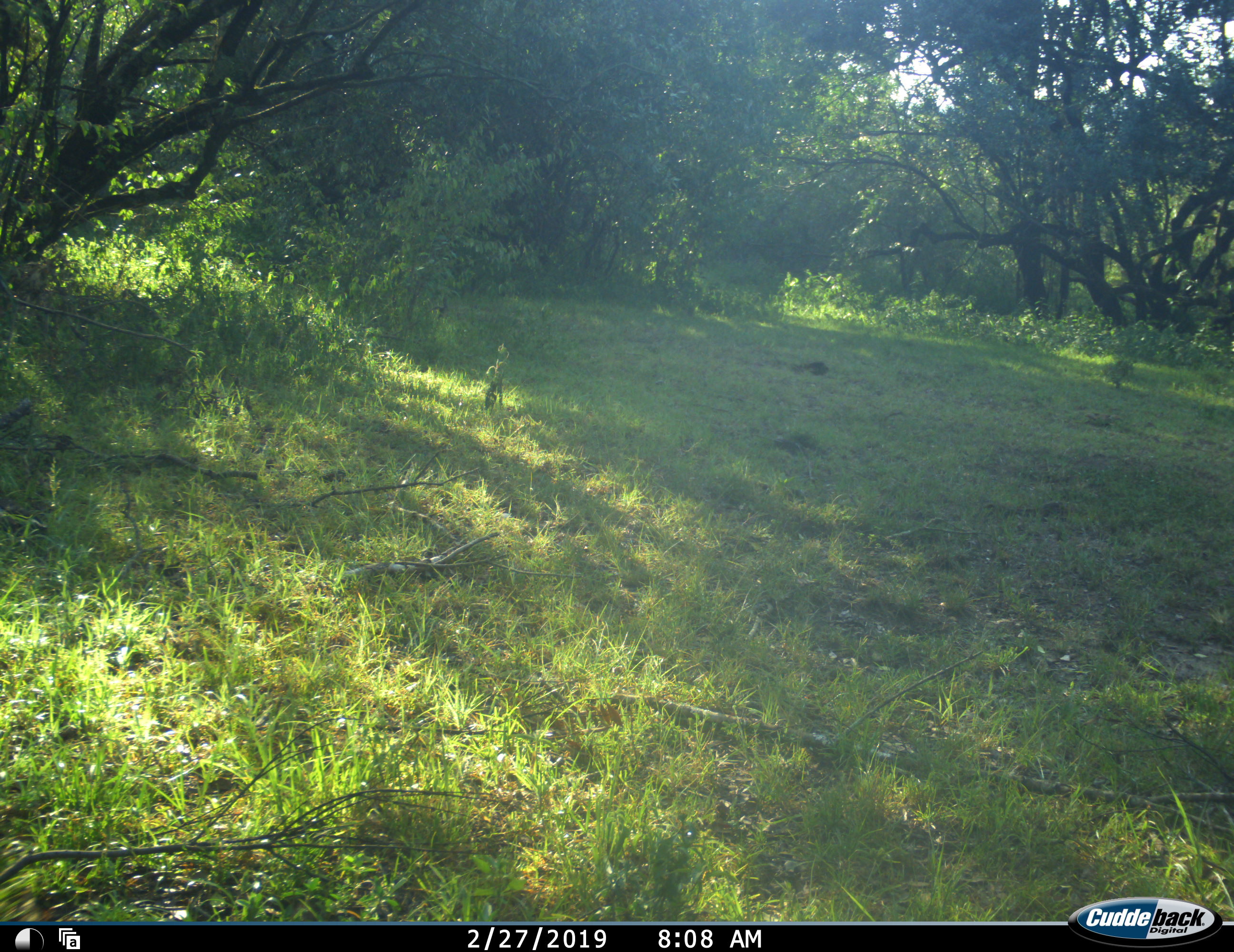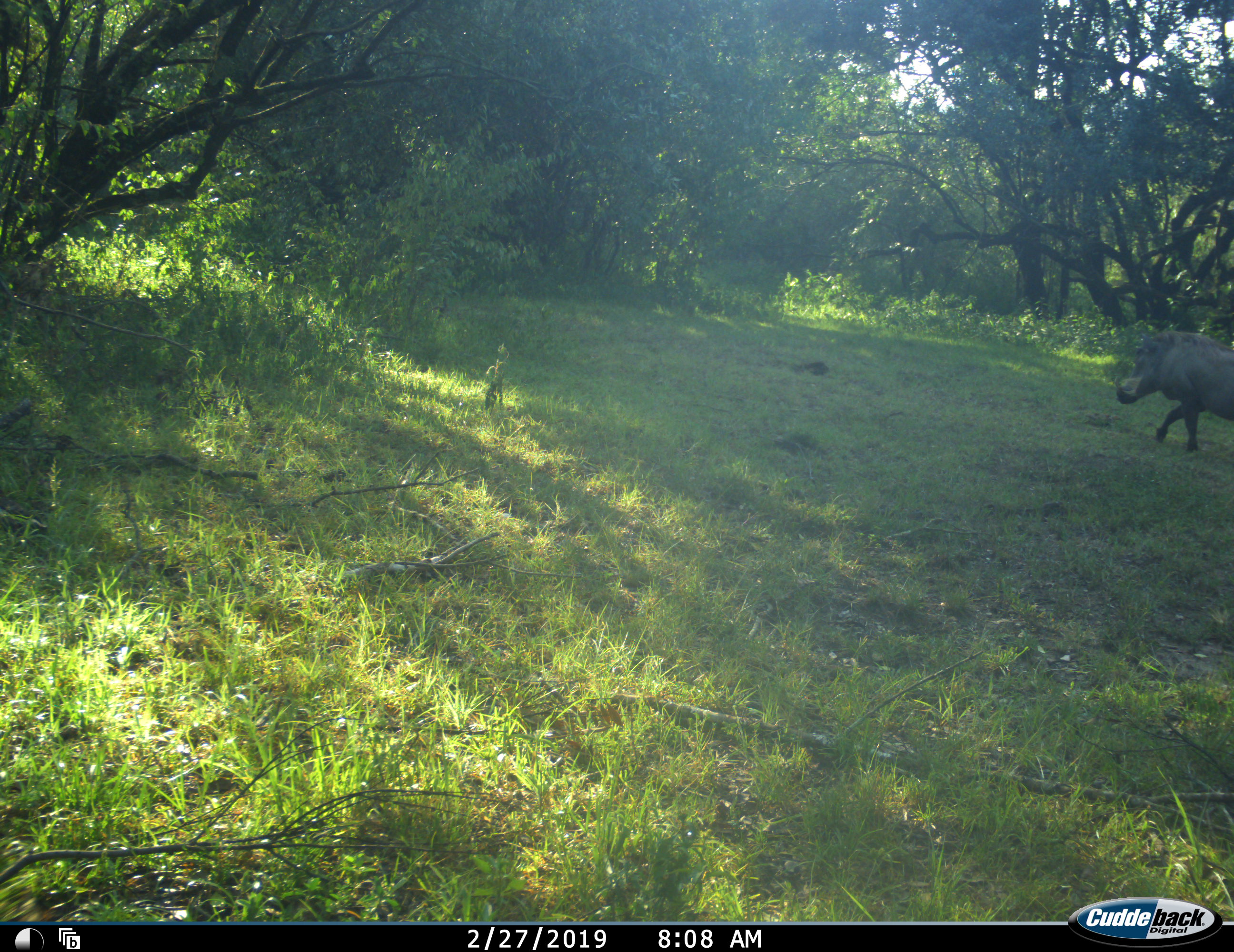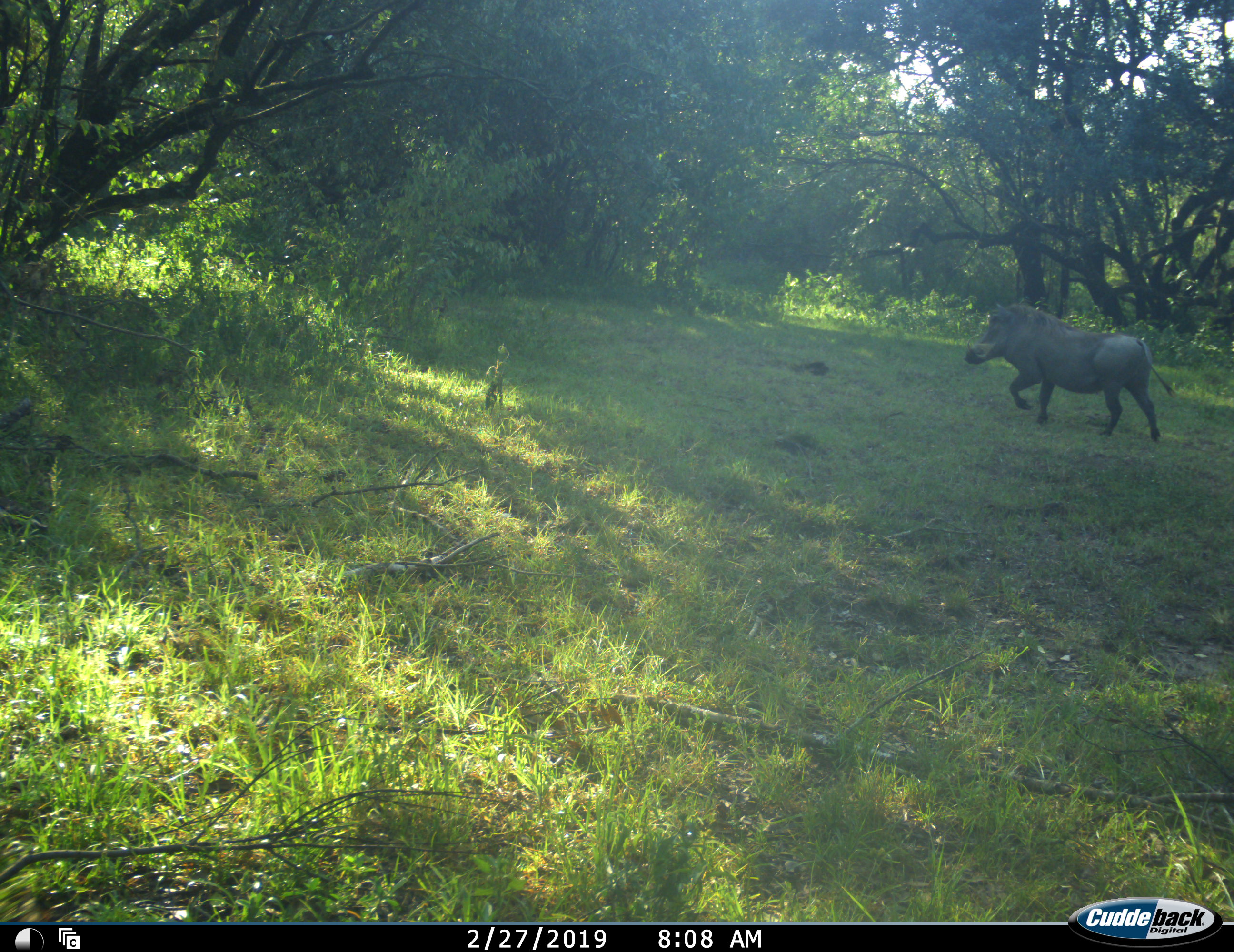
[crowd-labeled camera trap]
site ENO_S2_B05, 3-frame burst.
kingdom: Animalia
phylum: Chordata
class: Mammalia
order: Artiodactyla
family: Suidae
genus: Phacochoerus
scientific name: Phacochoerus africanus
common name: warthog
Warthog (Phacochoerus africanus), count 1. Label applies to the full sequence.